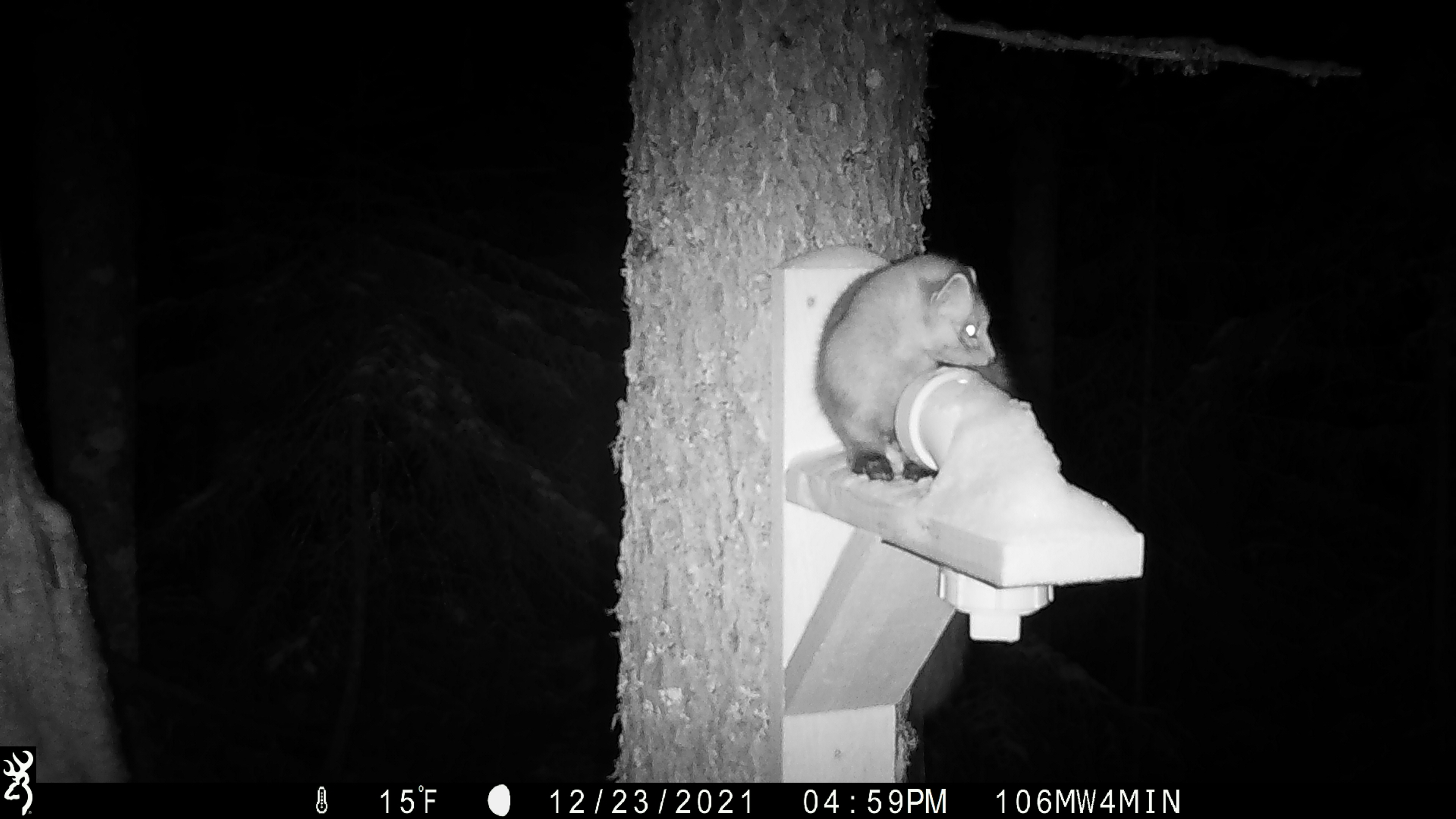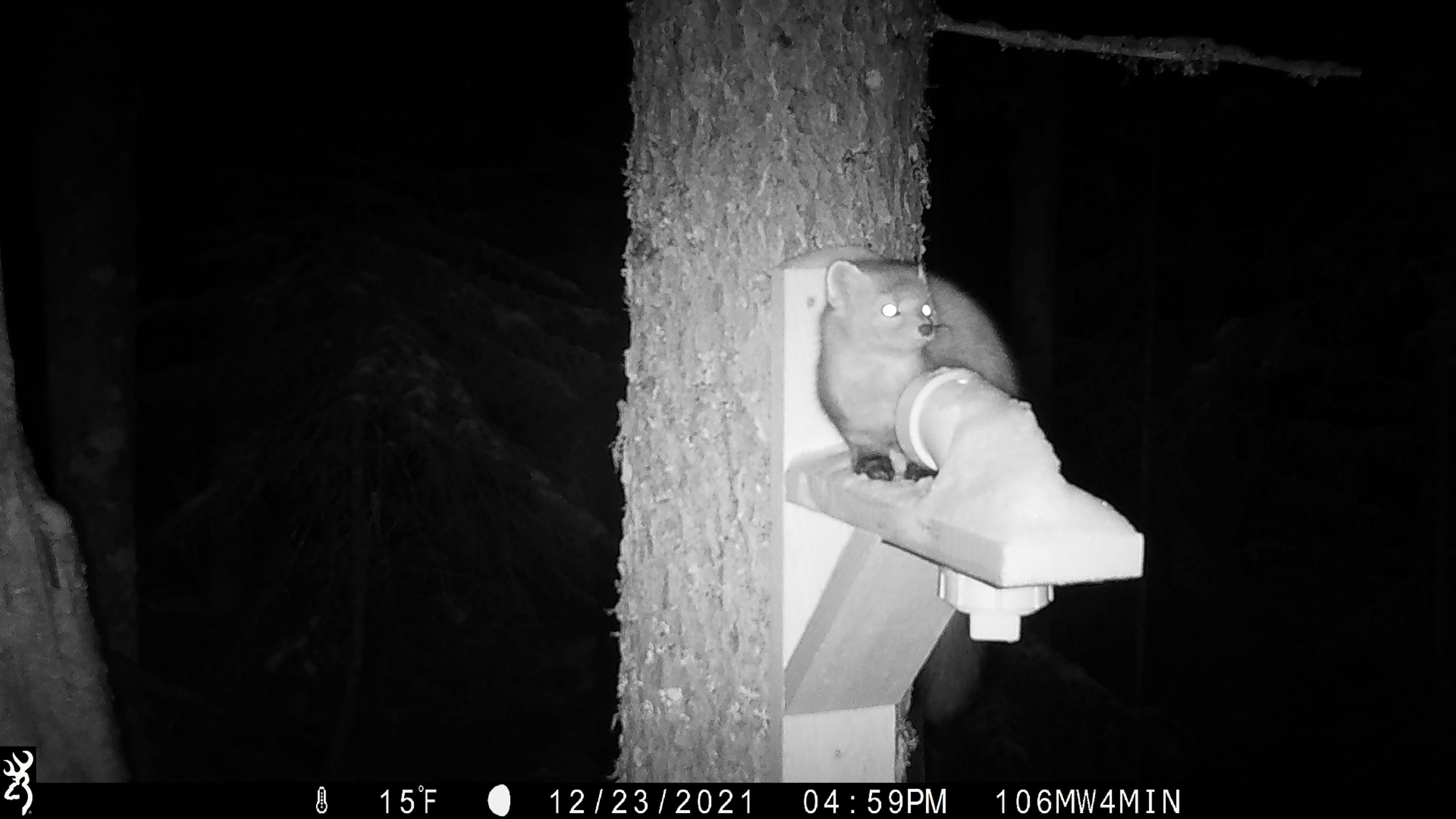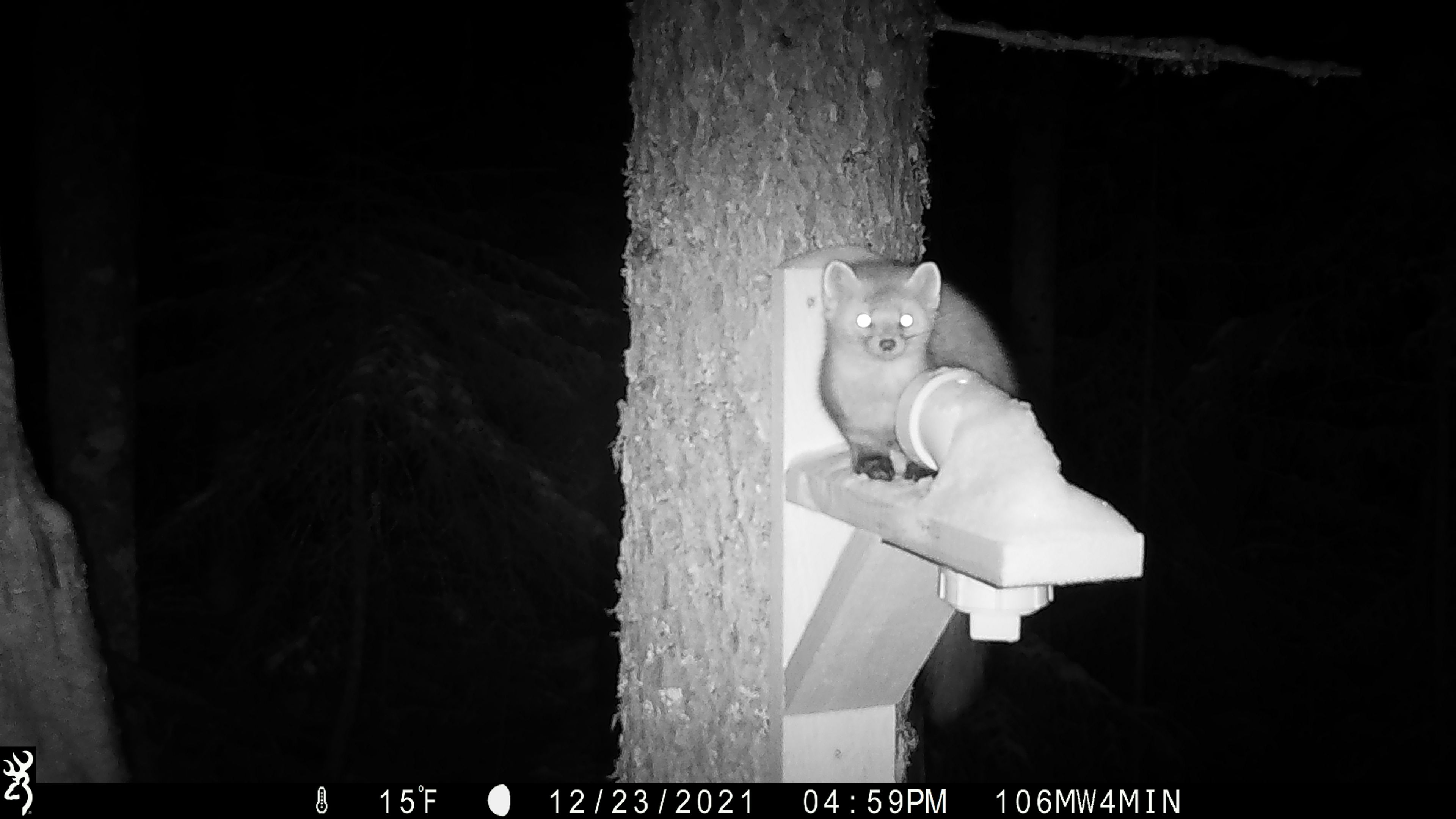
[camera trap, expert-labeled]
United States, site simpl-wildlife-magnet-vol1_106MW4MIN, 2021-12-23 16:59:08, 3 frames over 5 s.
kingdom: Animalia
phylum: Chordata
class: Mammalia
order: Carnivora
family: Mustelidae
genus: Martes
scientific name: Martes americana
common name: american marten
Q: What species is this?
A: American marten (Martes americana).